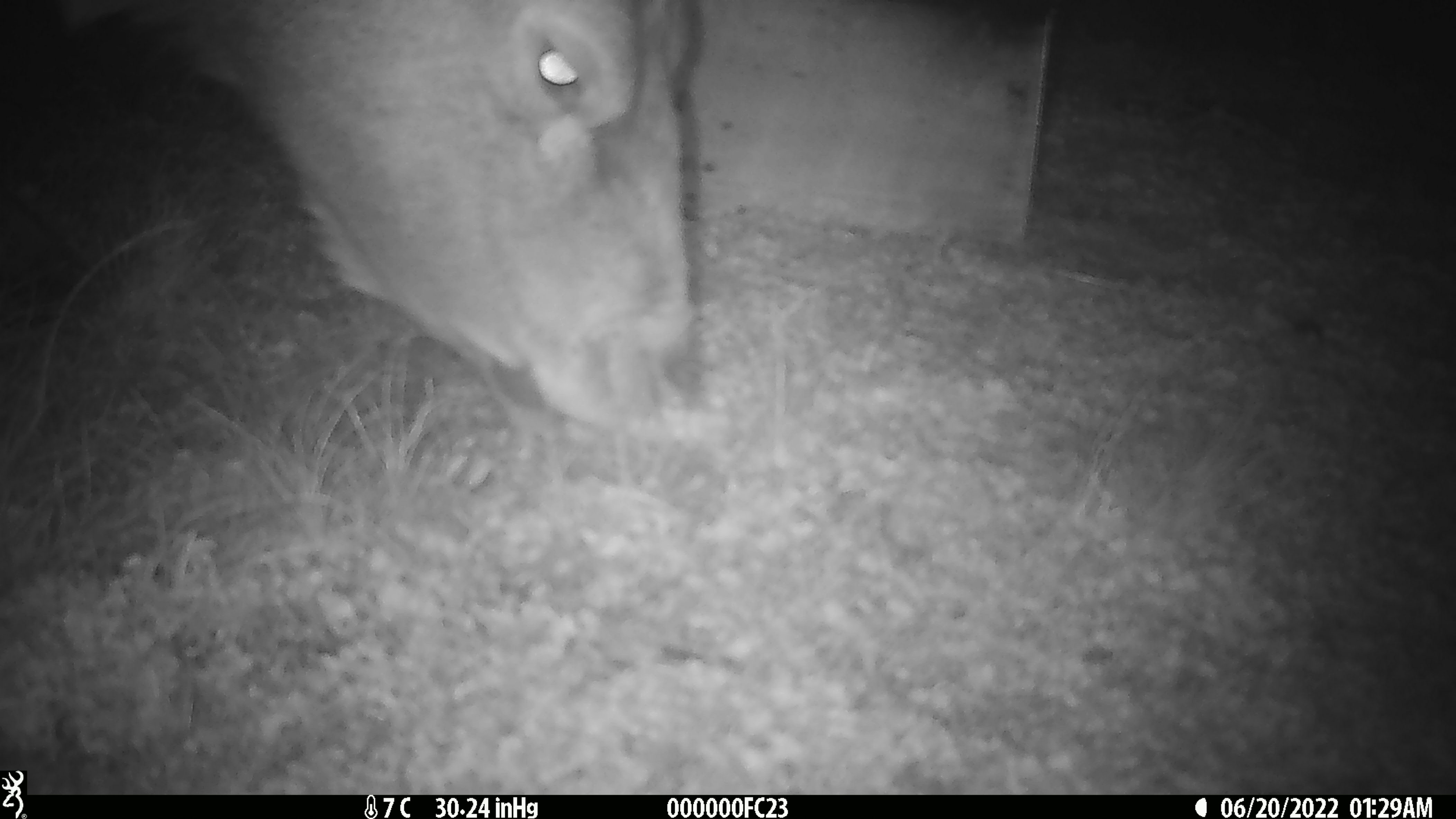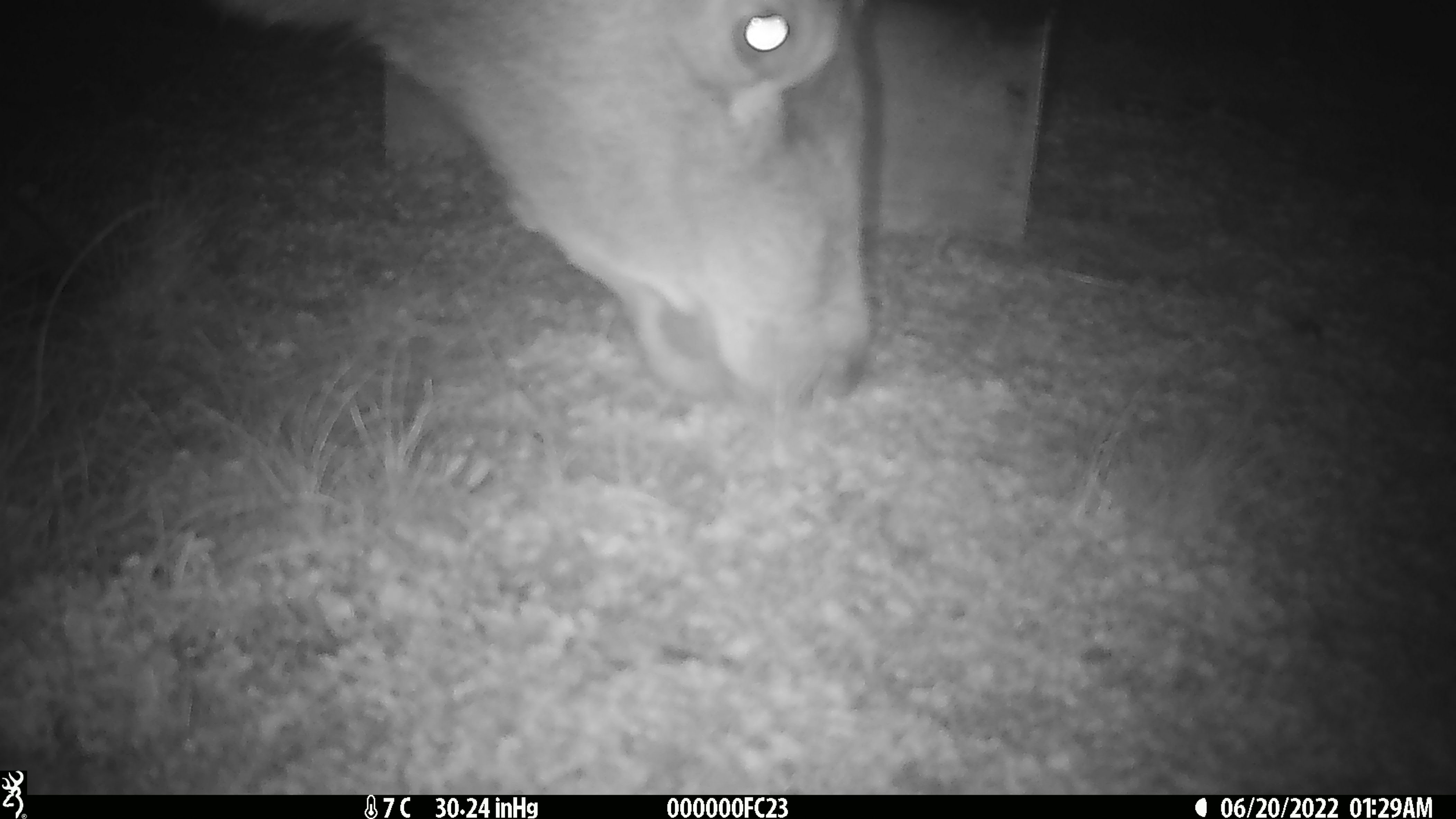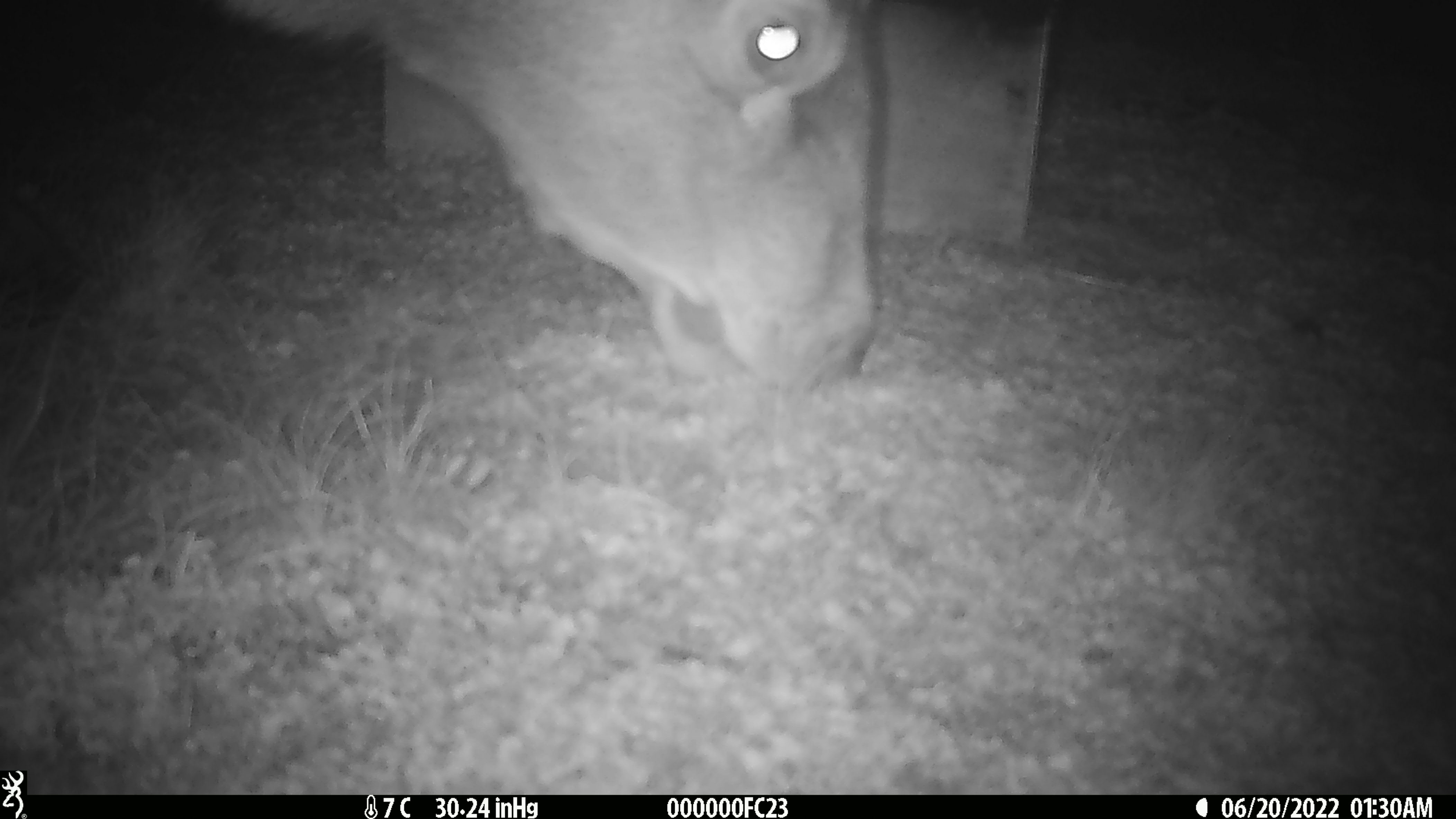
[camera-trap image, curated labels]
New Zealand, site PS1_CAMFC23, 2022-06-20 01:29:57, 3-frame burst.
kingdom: Animalia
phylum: Chordata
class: Mammalia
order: Artiodactyla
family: Cervidae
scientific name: Cervidae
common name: deer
Deer (Cervidae).